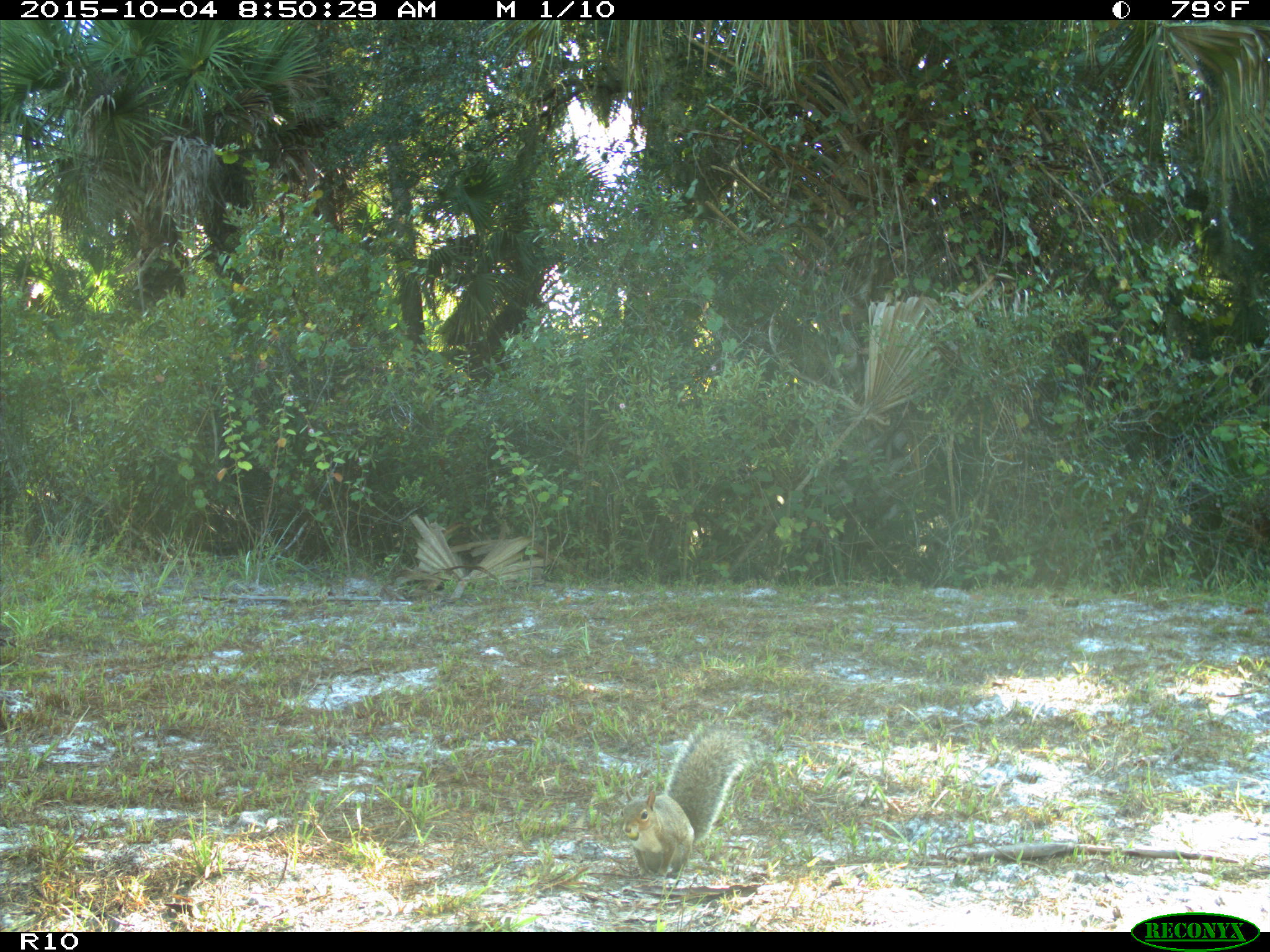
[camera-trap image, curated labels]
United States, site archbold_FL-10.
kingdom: Animalia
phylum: Chordata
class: Mammalia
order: Rodentia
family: Sciuridae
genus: Sciurus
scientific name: Sciurus carolinensis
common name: eastern gray squirrel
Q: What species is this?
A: Sciurus carolinensis (eastern gray squirrel).